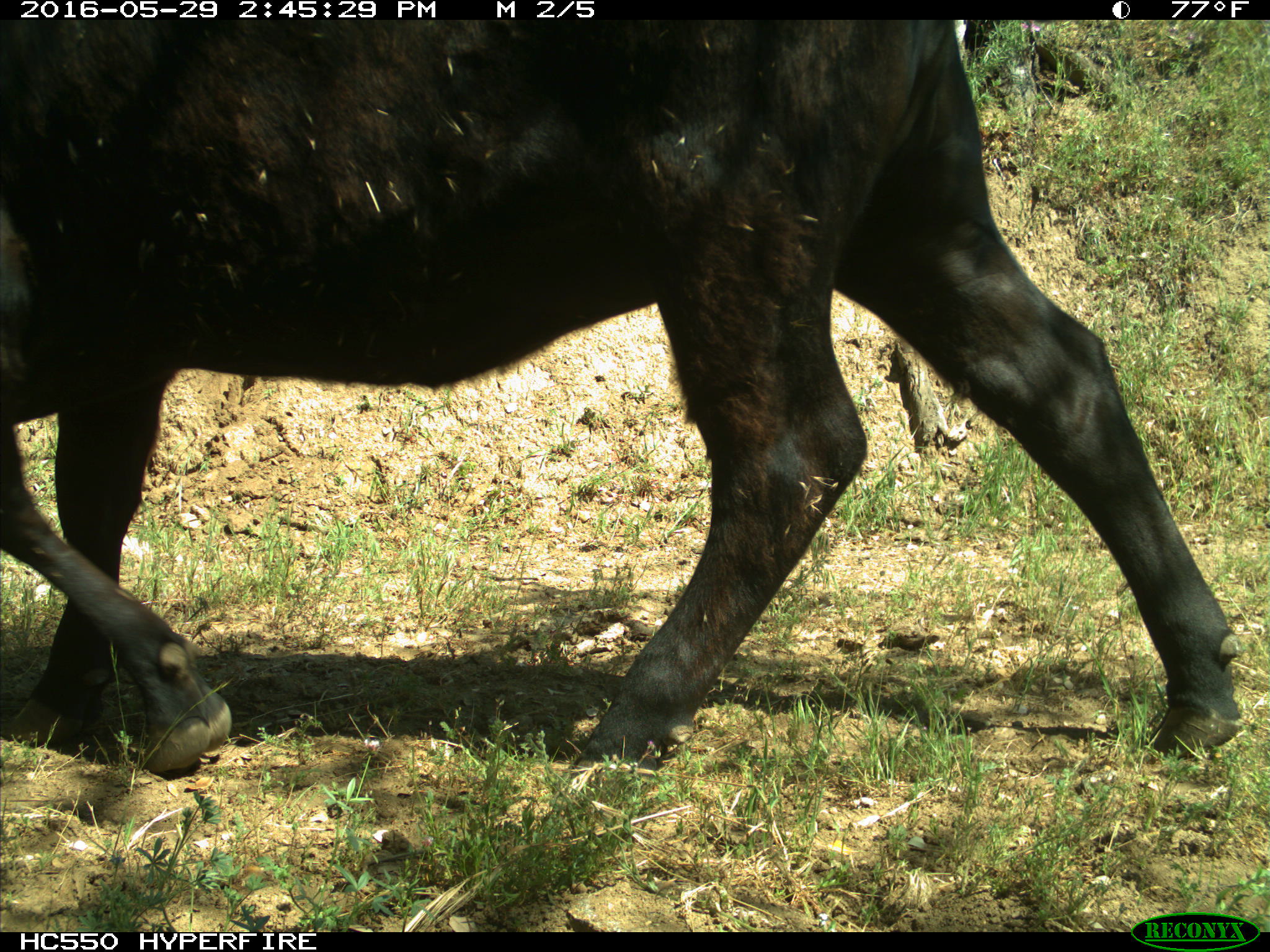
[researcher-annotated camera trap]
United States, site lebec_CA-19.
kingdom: Animalia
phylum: Chordata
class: Mammalia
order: Artiodactyla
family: Bovidae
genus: Bos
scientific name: Bos taurus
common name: domestic cow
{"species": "Bos taurus (domestic cow)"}